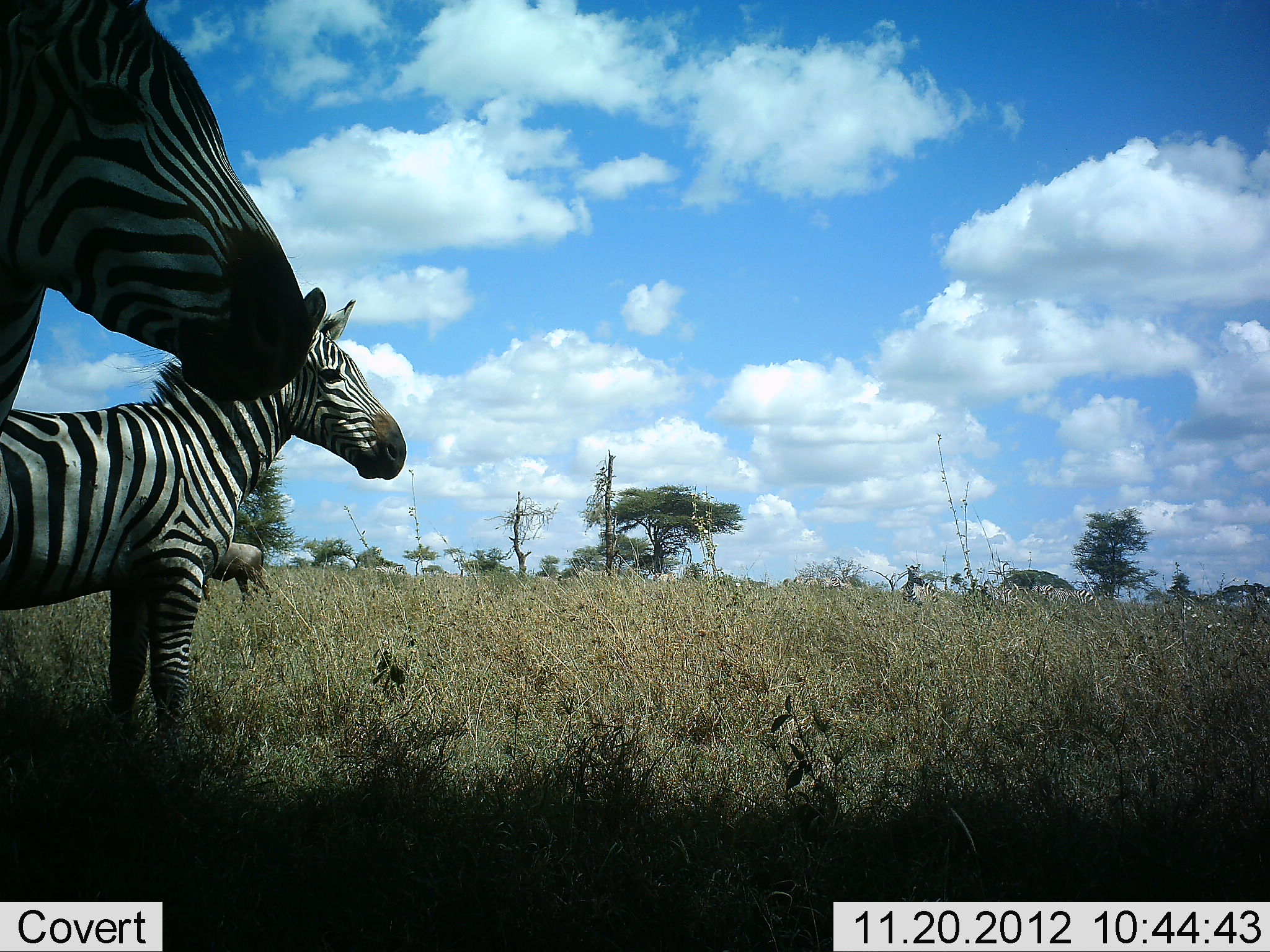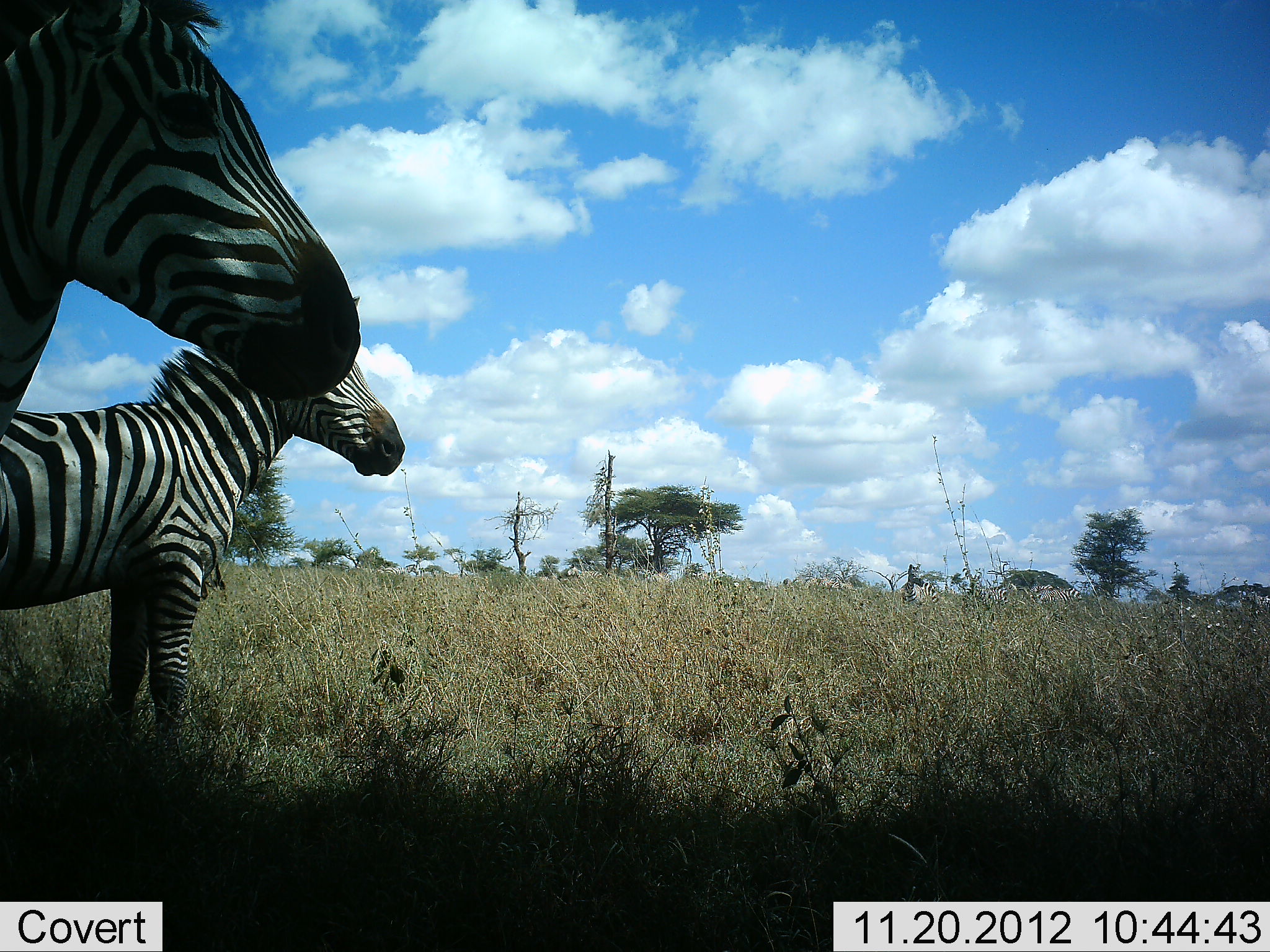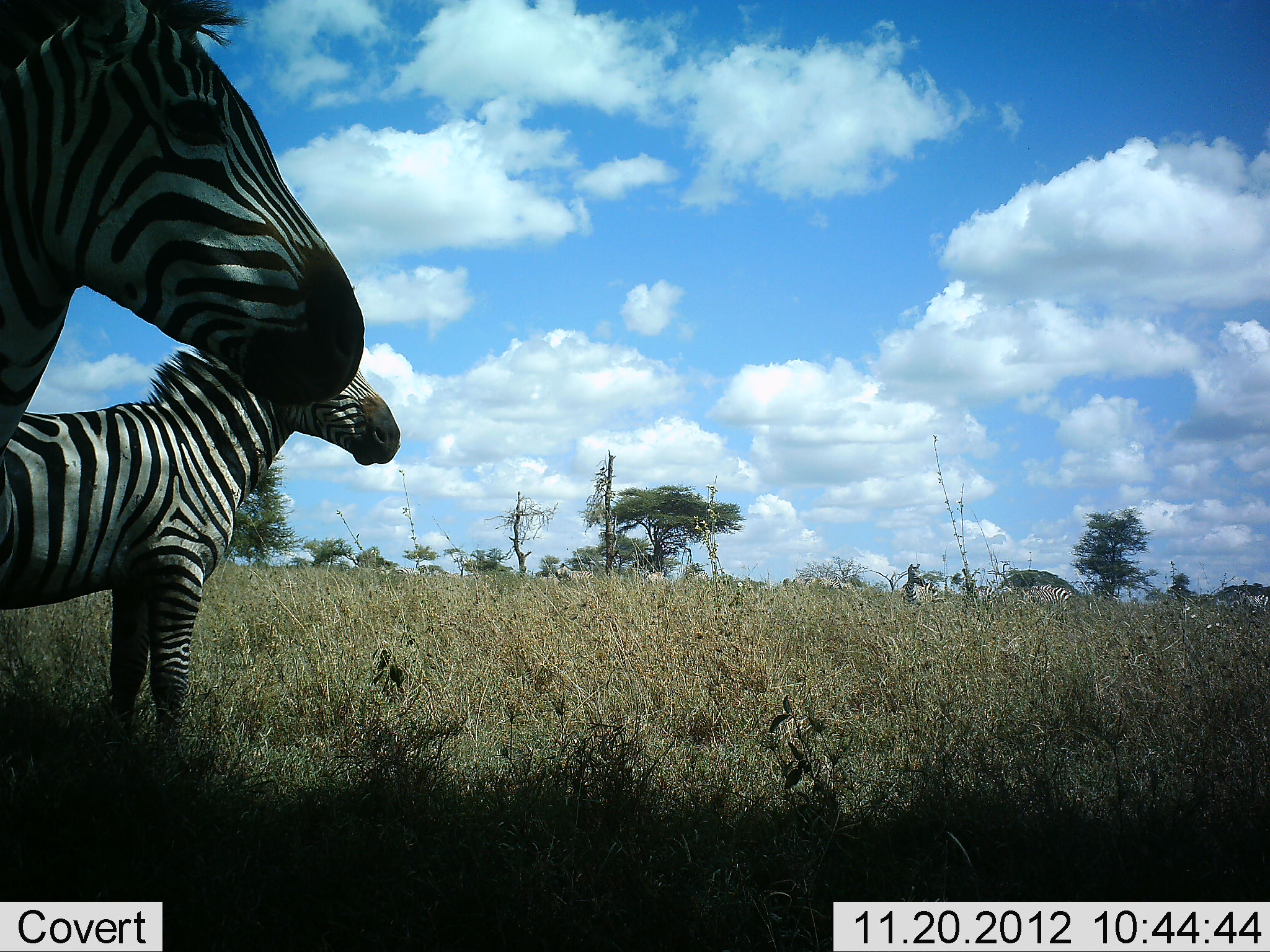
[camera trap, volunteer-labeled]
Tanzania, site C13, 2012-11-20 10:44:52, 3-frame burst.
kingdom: Animalia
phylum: Chordata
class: Mammalia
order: Perissodactyla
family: Equidae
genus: Equus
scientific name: Equus quagga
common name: plains zebra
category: zebra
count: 3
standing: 100%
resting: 0%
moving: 21%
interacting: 0%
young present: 0%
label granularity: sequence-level